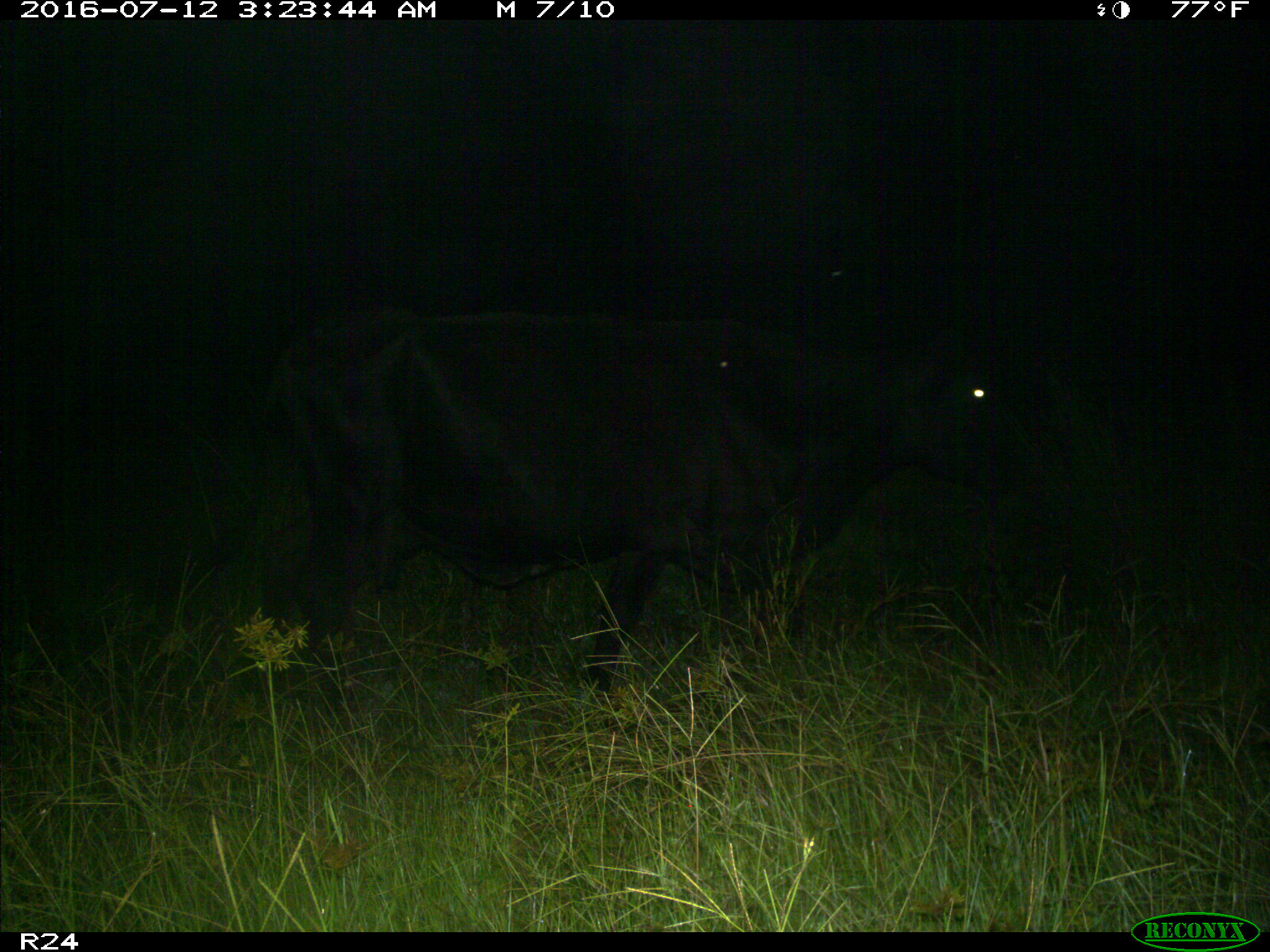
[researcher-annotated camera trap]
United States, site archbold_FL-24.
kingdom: Animalia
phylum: Chordata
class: Mammalia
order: Artiodactyla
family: Bovidae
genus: Bos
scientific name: Bos taurus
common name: domestic cow